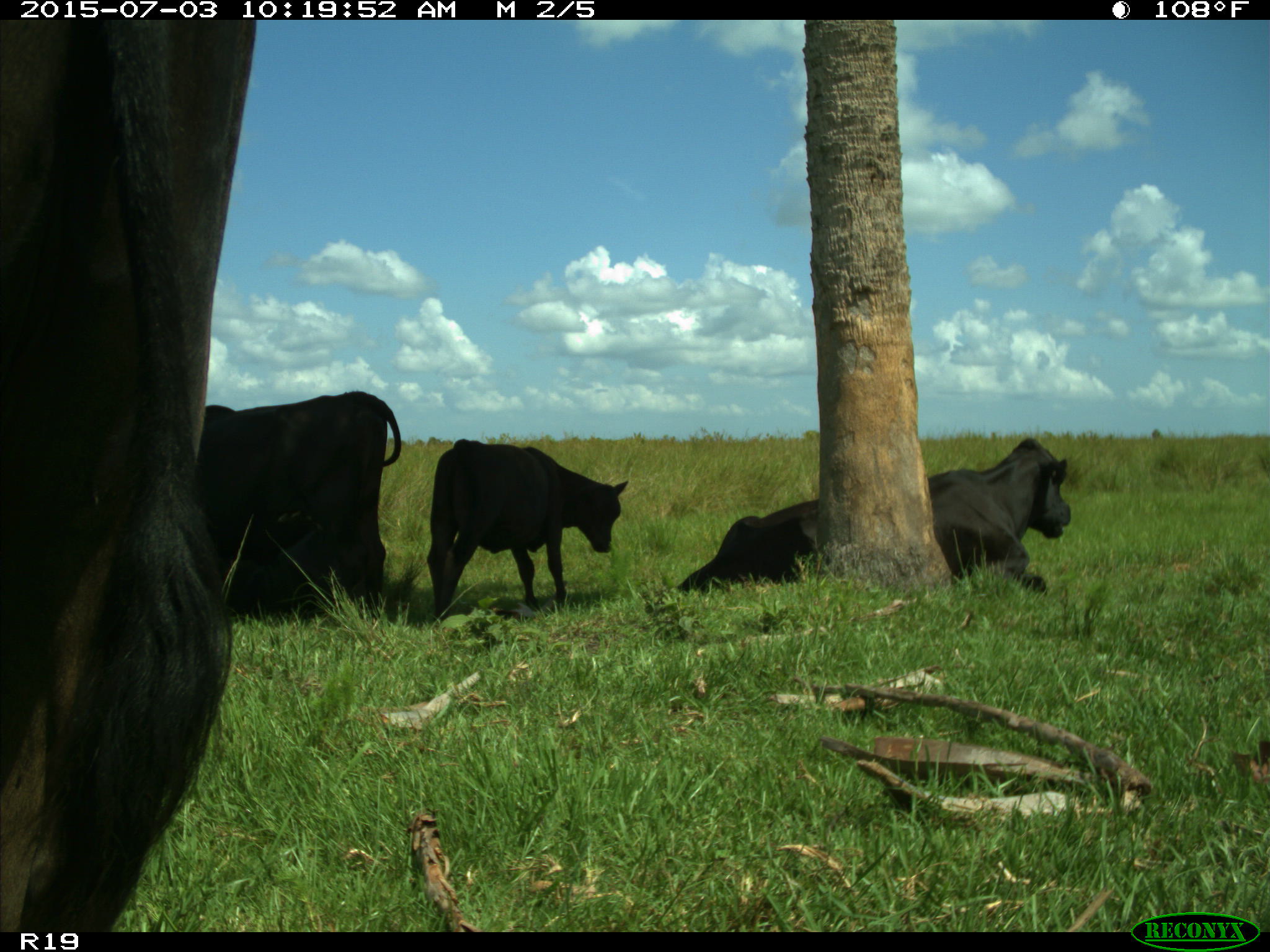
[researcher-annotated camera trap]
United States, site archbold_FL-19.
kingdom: Animalia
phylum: Chordata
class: Mammalia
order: Artiodactyla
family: Bovidae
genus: Bos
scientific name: Bos taurus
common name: domestic cow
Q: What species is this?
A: Bos taurus (domestic cow).